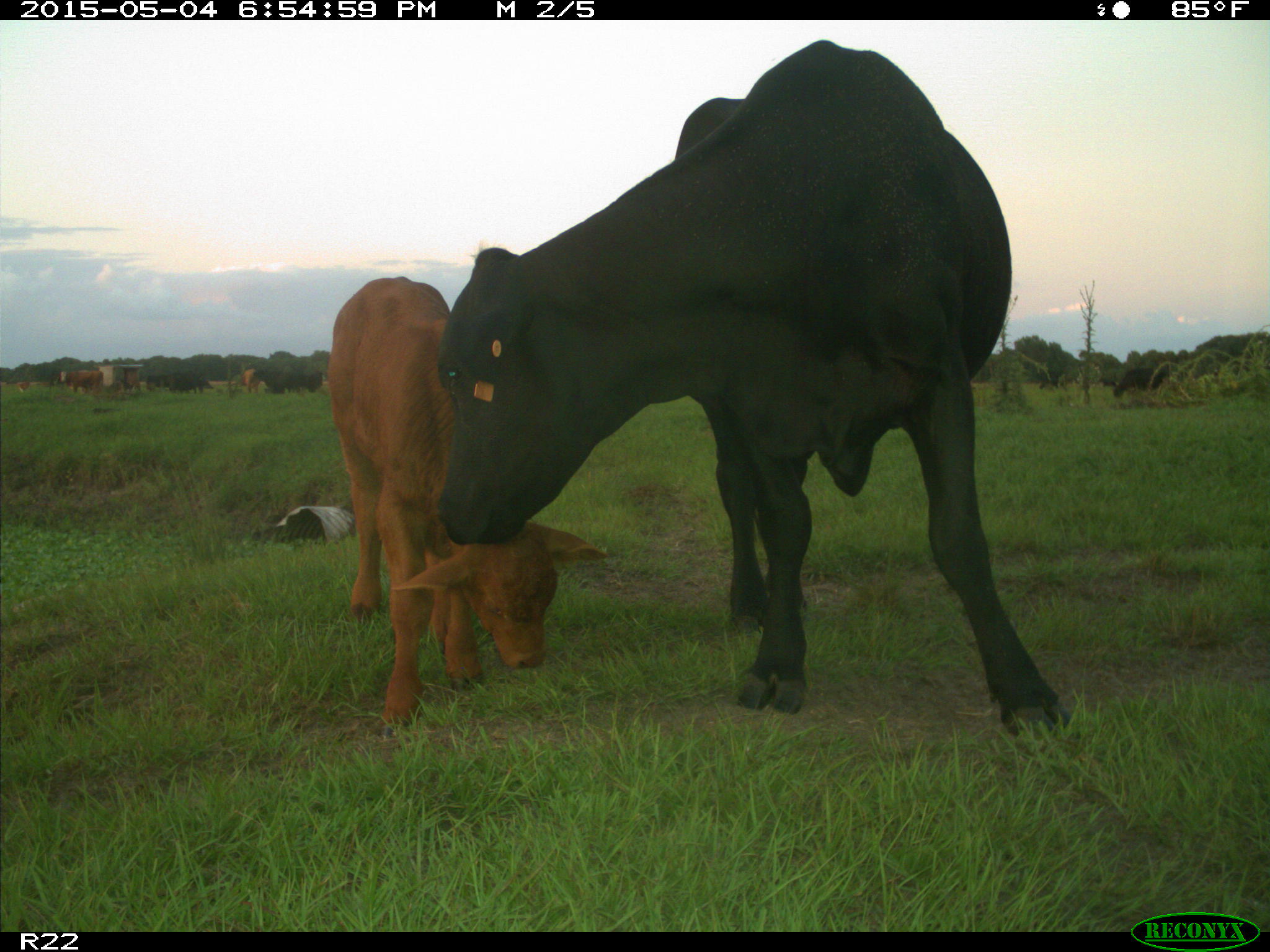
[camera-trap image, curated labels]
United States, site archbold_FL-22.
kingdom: Animalia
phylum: Chordata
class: Mammalia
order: Artiodactyla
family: Bovidae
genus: Bos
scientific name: Bos taurus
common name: domestic cow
Bos taurus (domestic cow).